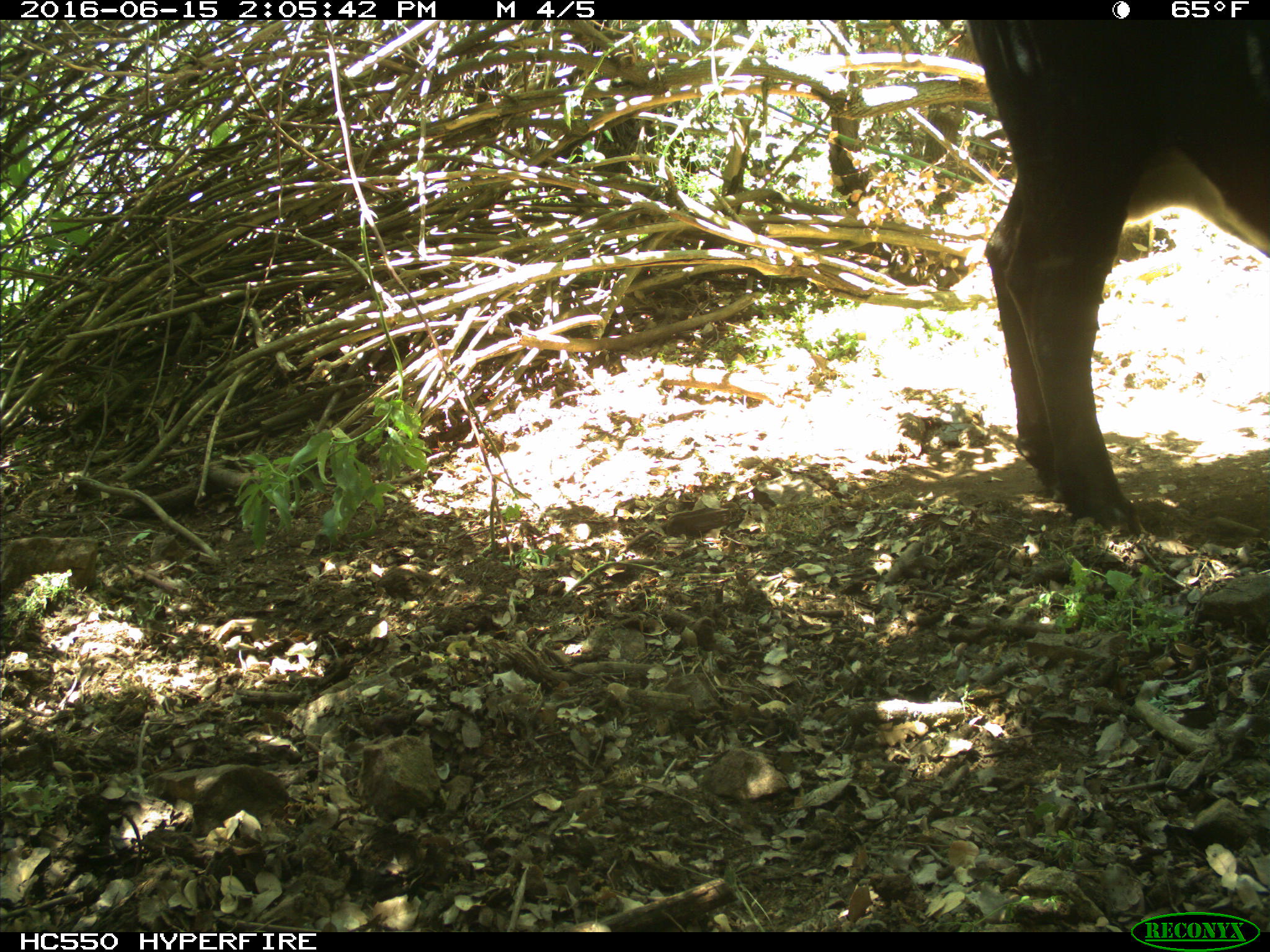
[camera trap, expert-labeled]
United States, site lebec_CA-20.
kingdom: Animalia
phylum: Chordata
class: Mammalia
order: Artiodactyla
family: Bovidae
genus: Bos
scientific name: Bos taurus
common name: domestic cow